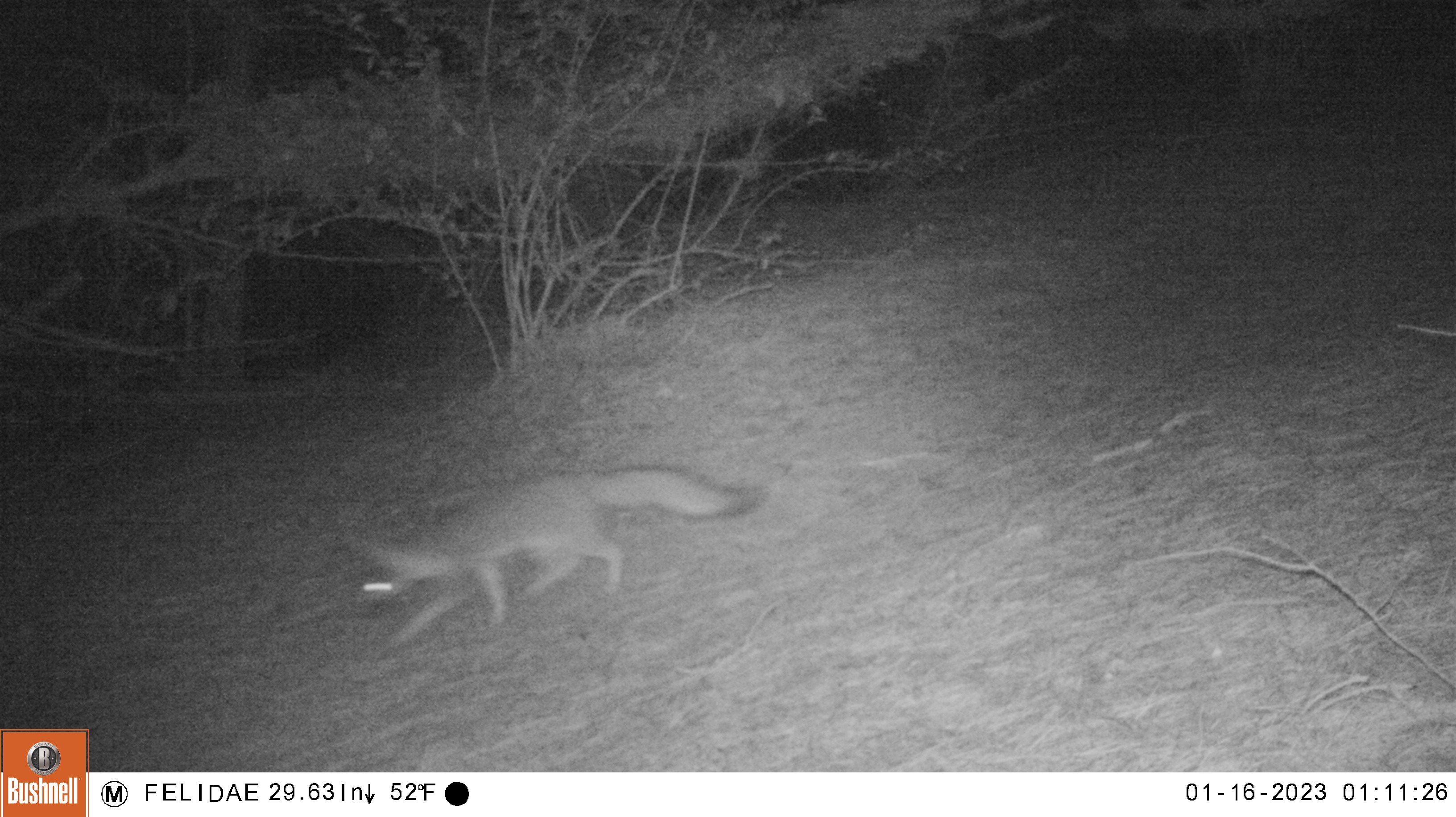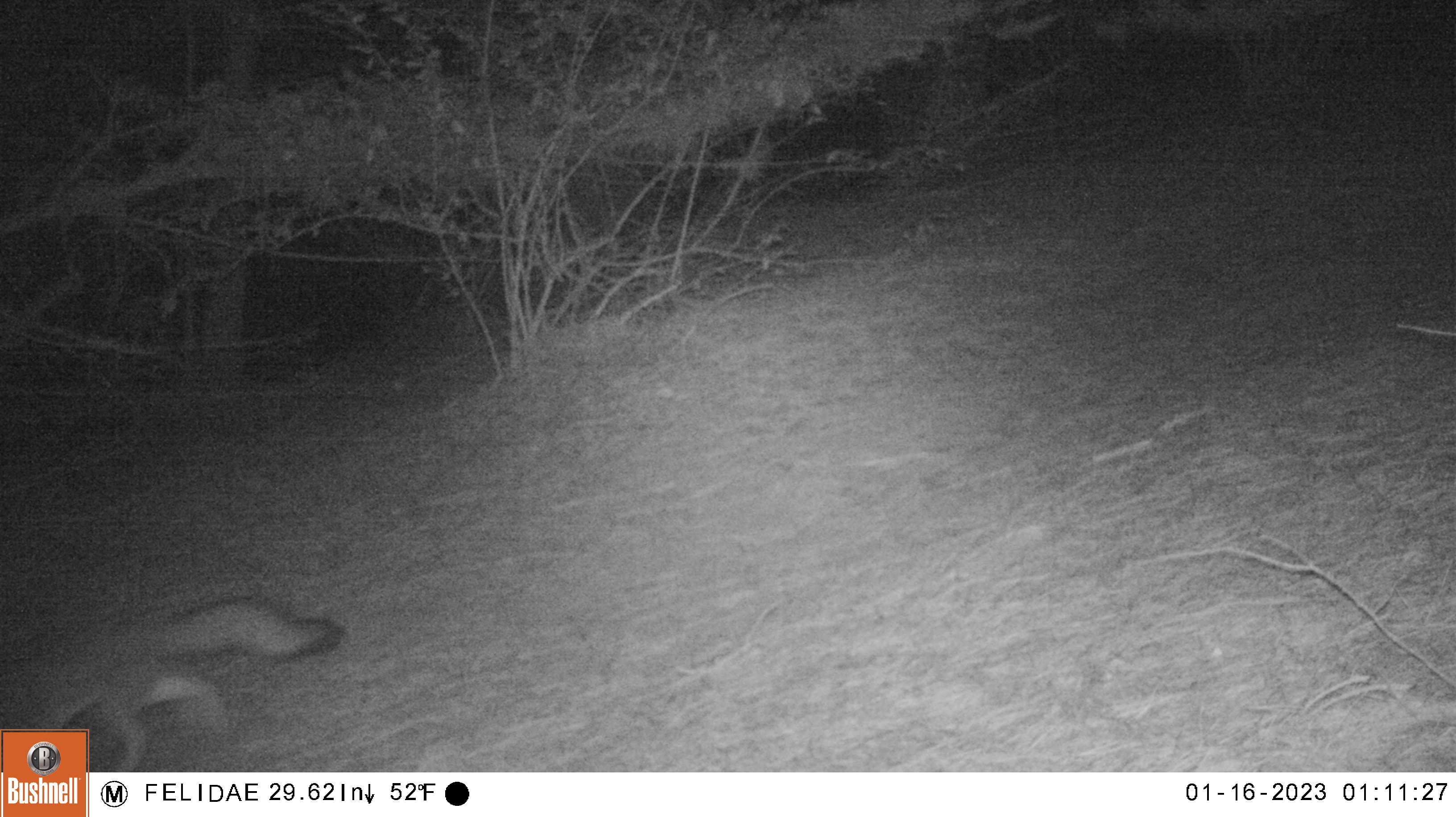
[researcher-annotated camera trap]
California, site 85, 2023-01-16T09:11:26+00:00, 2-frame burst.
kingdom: Animalia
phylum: Chordata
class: Mammalia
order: Carnivora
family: Canidae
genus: Urocyon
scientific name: Urocyon cinereoargenteus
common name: gray fox